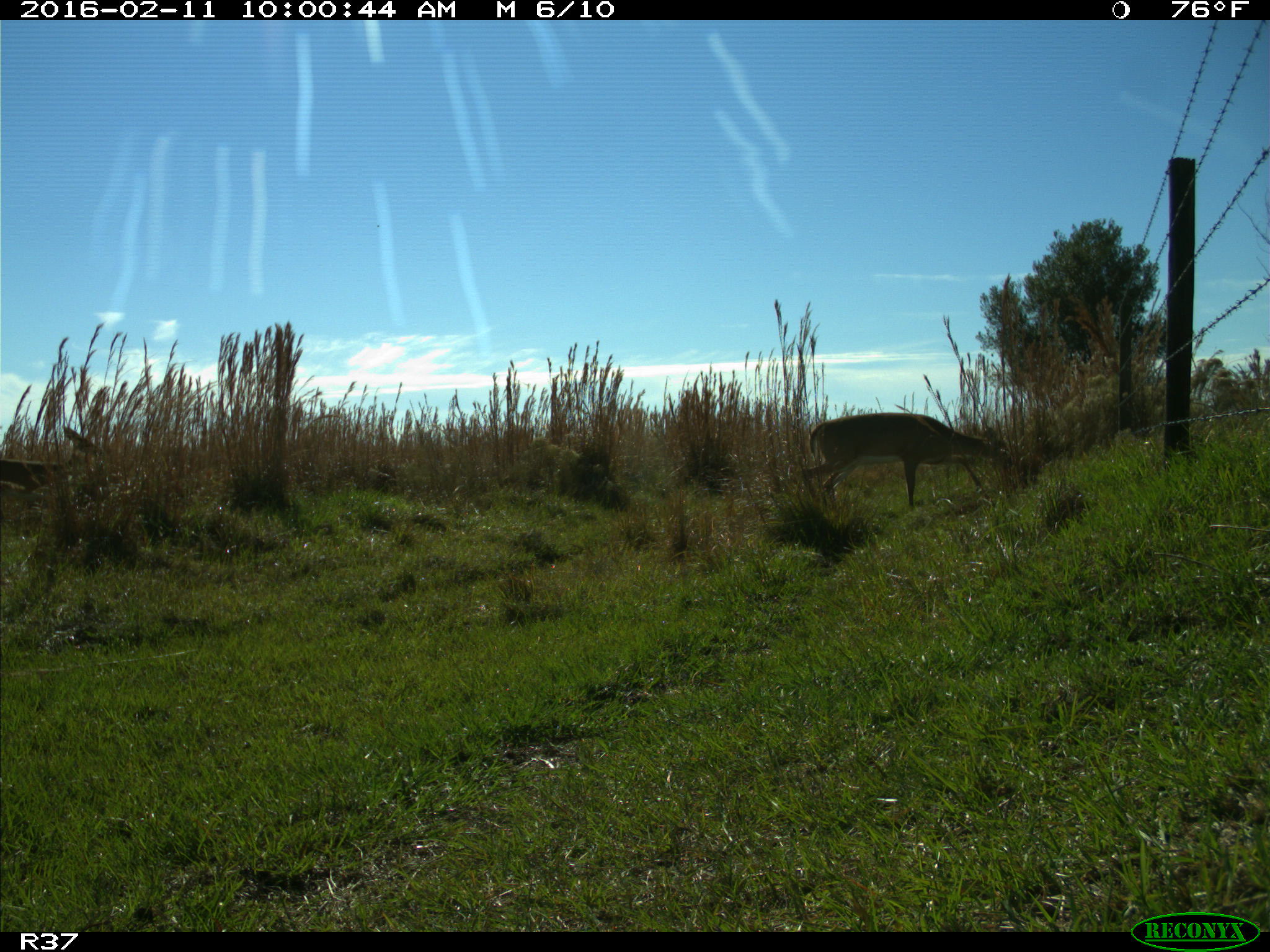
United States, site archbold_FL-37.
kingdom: Animalia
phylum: Chordata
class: Mammalia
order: Artiodactyla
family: Cervidae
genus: Odocoileus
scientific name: Odocoileus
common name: deer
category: unidentified deer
Unidentified deer (deer) (Odocoileus).